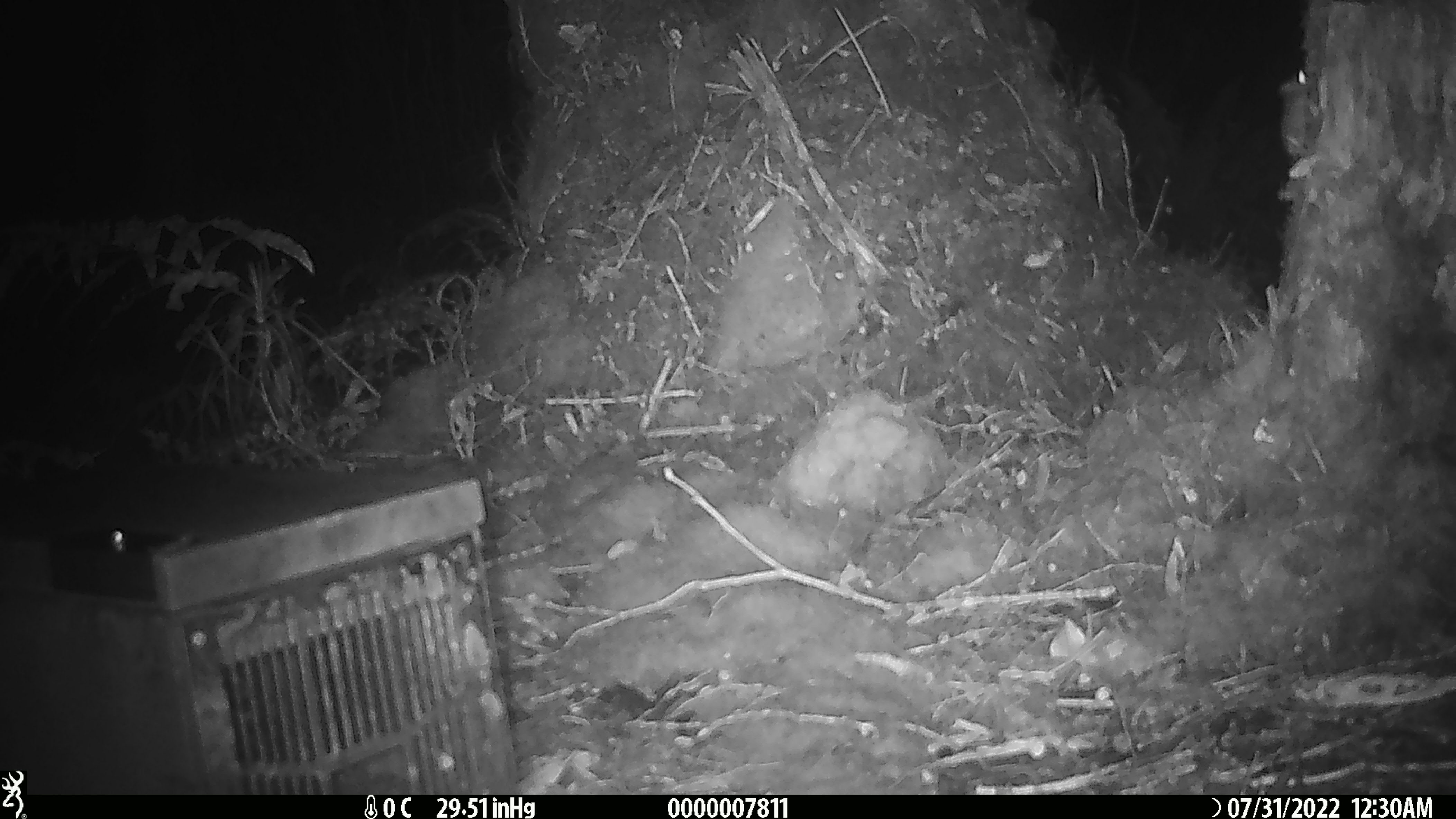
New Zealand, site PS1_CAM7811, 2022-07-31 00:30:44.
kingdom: Animalia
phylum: Chordata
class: Mammalia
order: Rodentia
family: Muridae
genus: Mus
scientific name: Mus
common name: mouse